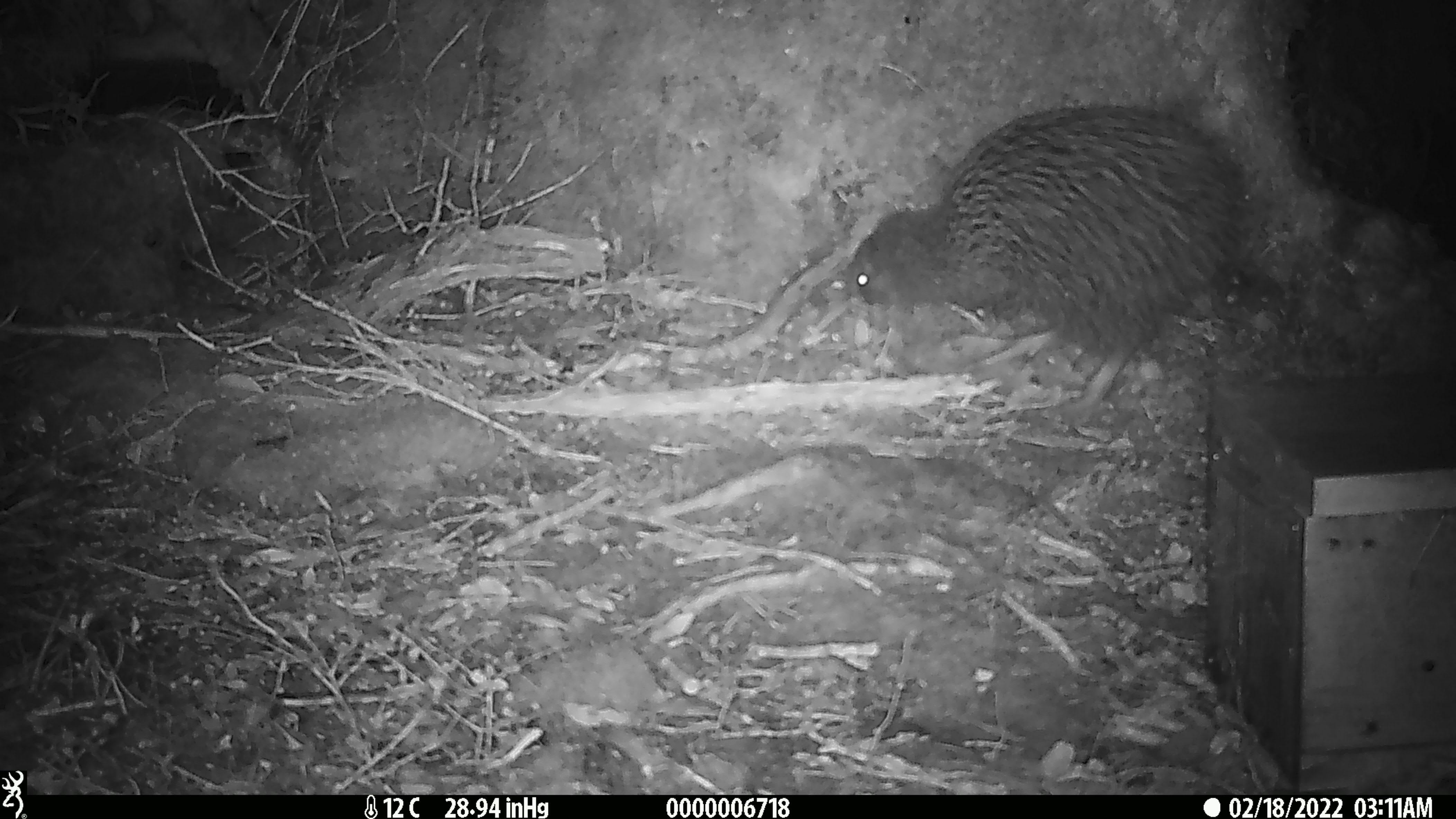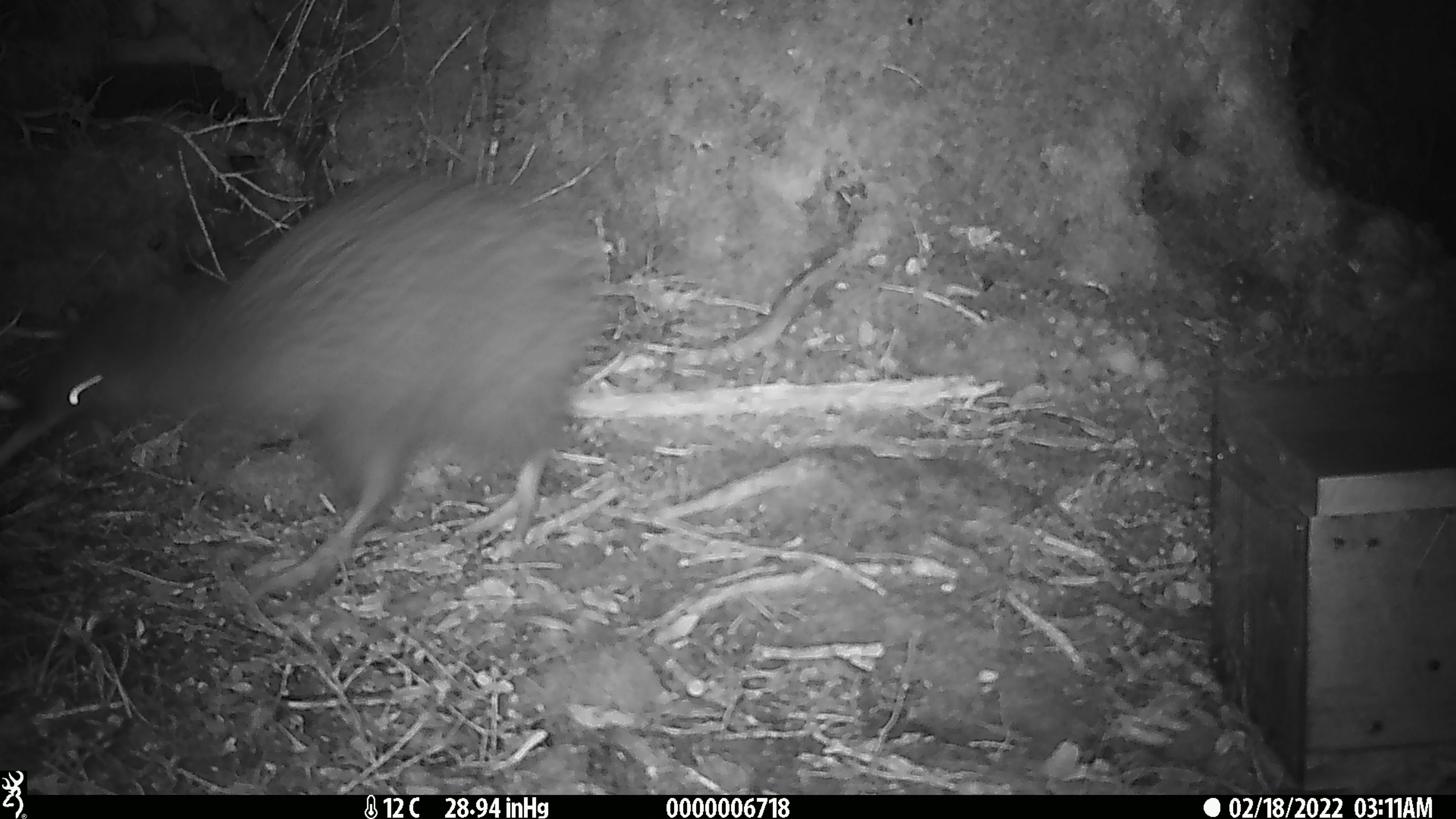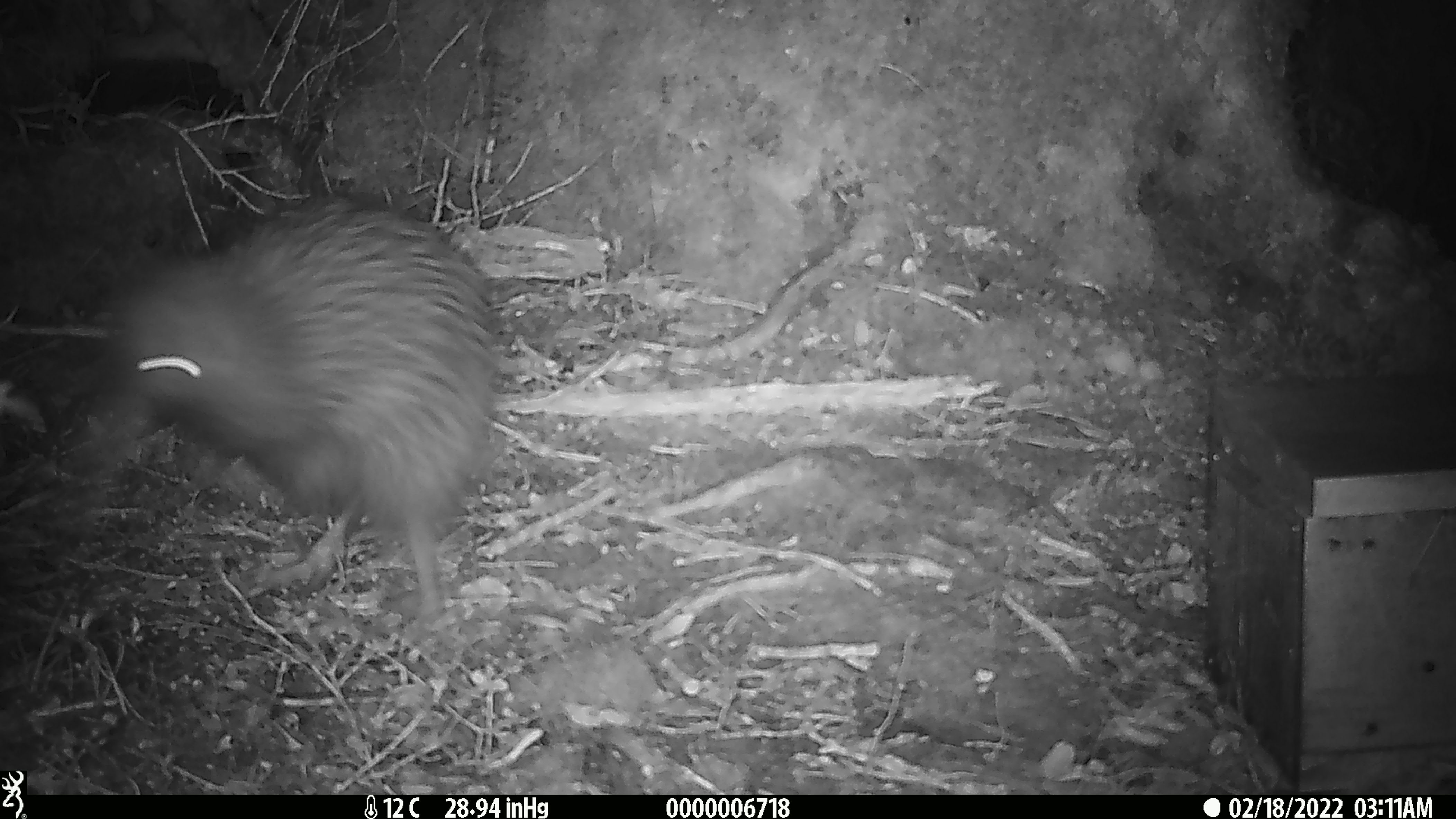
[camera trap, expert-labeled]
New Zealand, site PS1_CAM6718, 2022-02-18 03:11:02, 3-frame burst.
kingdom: Animalia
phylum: Chordata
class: Aves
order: Apterygiformes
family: Apterygidae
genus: Apteryx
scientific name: Apteryx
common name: kiwi